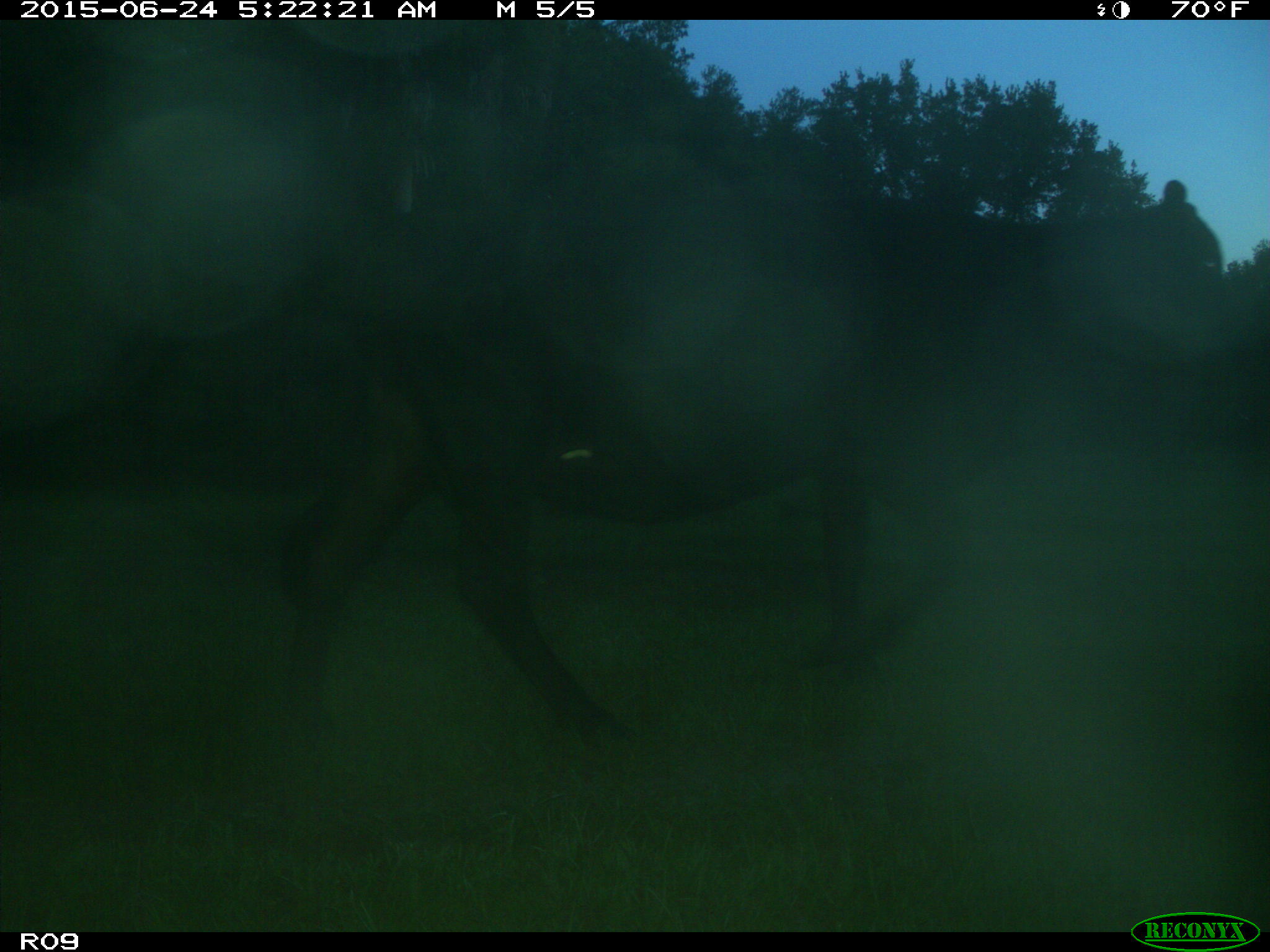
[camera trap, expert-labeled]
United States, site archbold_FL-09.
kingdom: Animalia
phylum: Chordata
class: Mammalia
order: Artiodactyla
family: Bovidae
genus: Bos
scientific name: Bos taurus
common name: domestic cow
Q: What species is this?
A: Bos taurus (domestic cow).